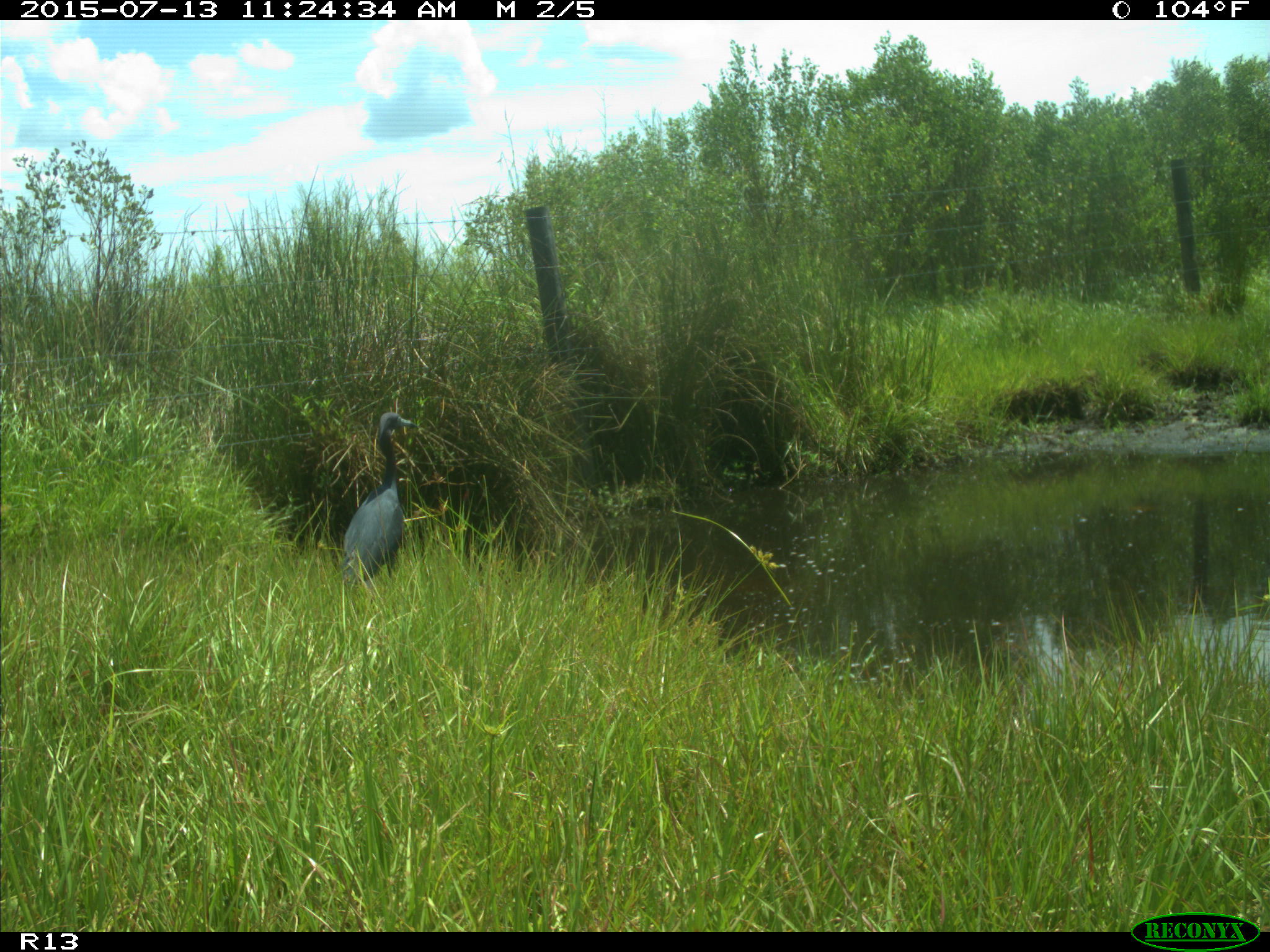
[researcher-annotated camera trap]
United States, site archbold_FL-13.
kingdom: Animalia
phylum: Chordata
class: Mammalia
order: Artiodactyla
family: Bovidae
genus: Bos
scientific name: Bos taurus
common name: domestic cow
Bos taurus (domestic cow).